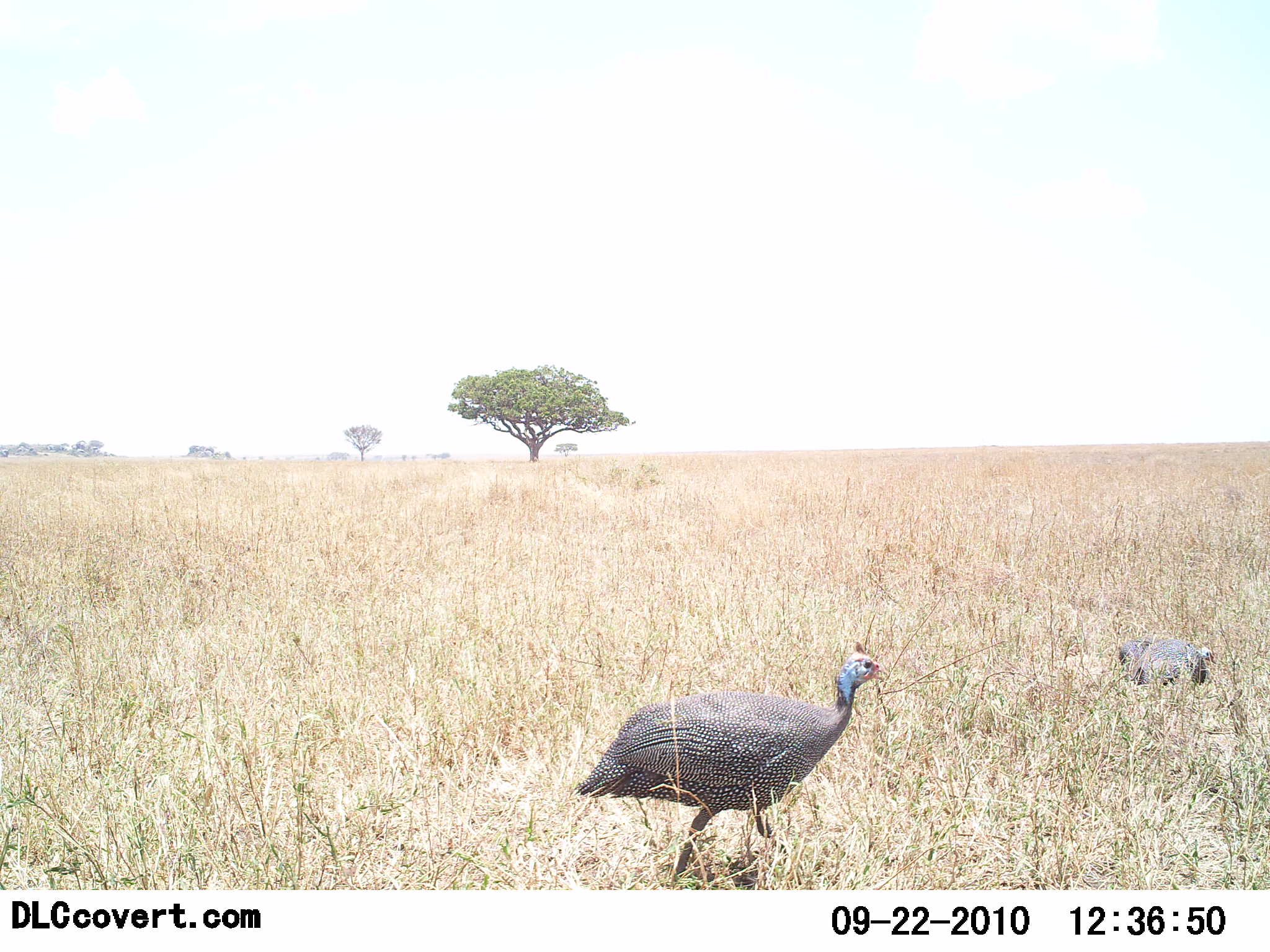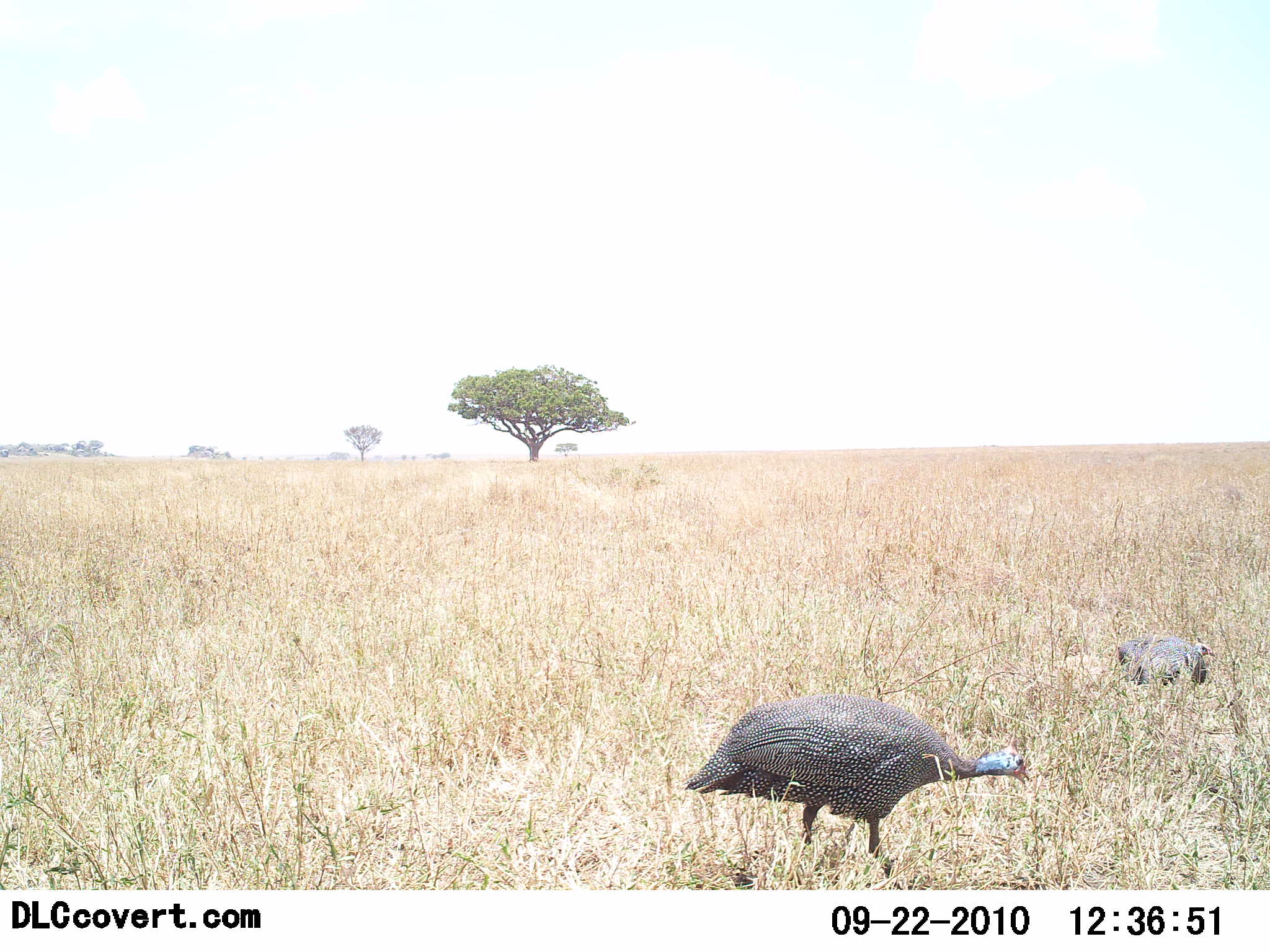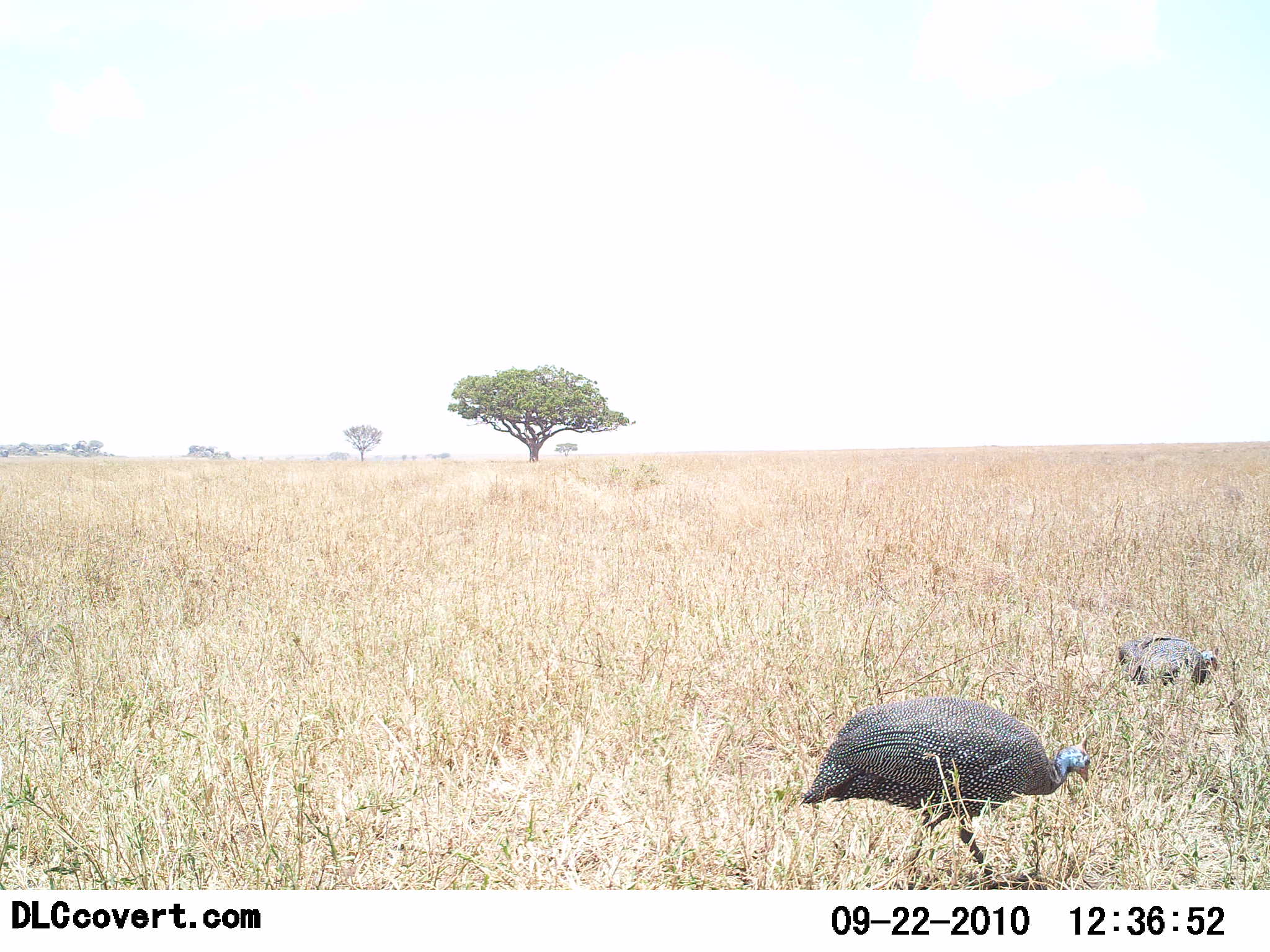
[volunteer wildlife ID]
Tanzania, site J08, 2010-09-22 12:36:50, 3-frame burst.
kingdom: Animalia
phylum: Chordata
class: Aves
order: Galliformes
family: Numididae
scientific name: Numididae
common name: guinea fowl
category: guineafowl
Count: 2.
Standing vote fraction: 7%.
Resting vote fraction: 43%.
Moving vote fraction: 71%.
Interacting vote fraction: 0%.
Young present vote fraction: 0%.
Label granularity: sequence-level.